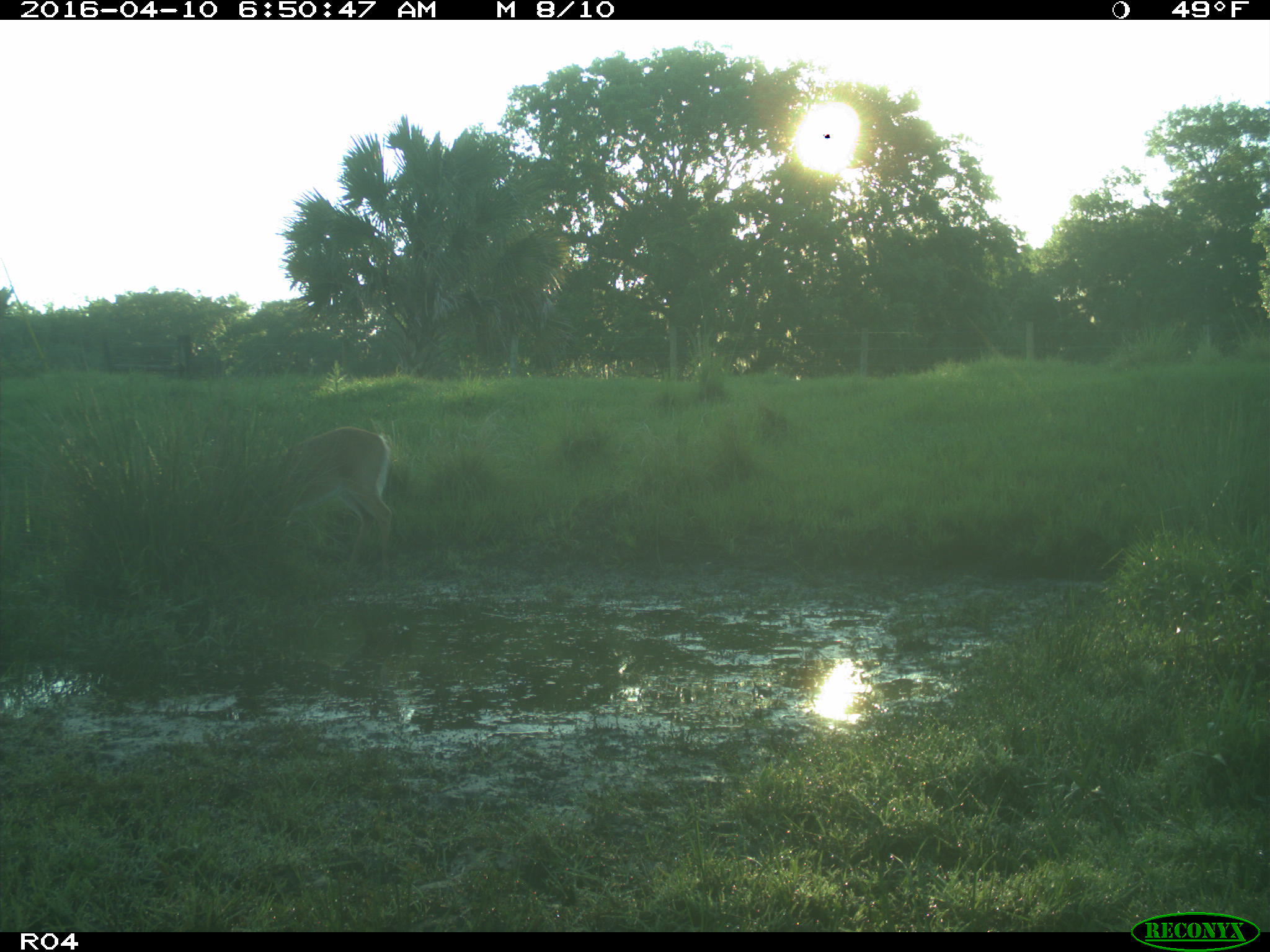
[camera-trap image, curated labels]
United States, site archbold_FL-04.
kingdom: Animalia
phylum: Chordata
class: Mammalia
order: Artiodactyla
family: Cervidae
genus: Odocoileus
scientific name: Odocoileus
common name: deer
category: unidentified deer